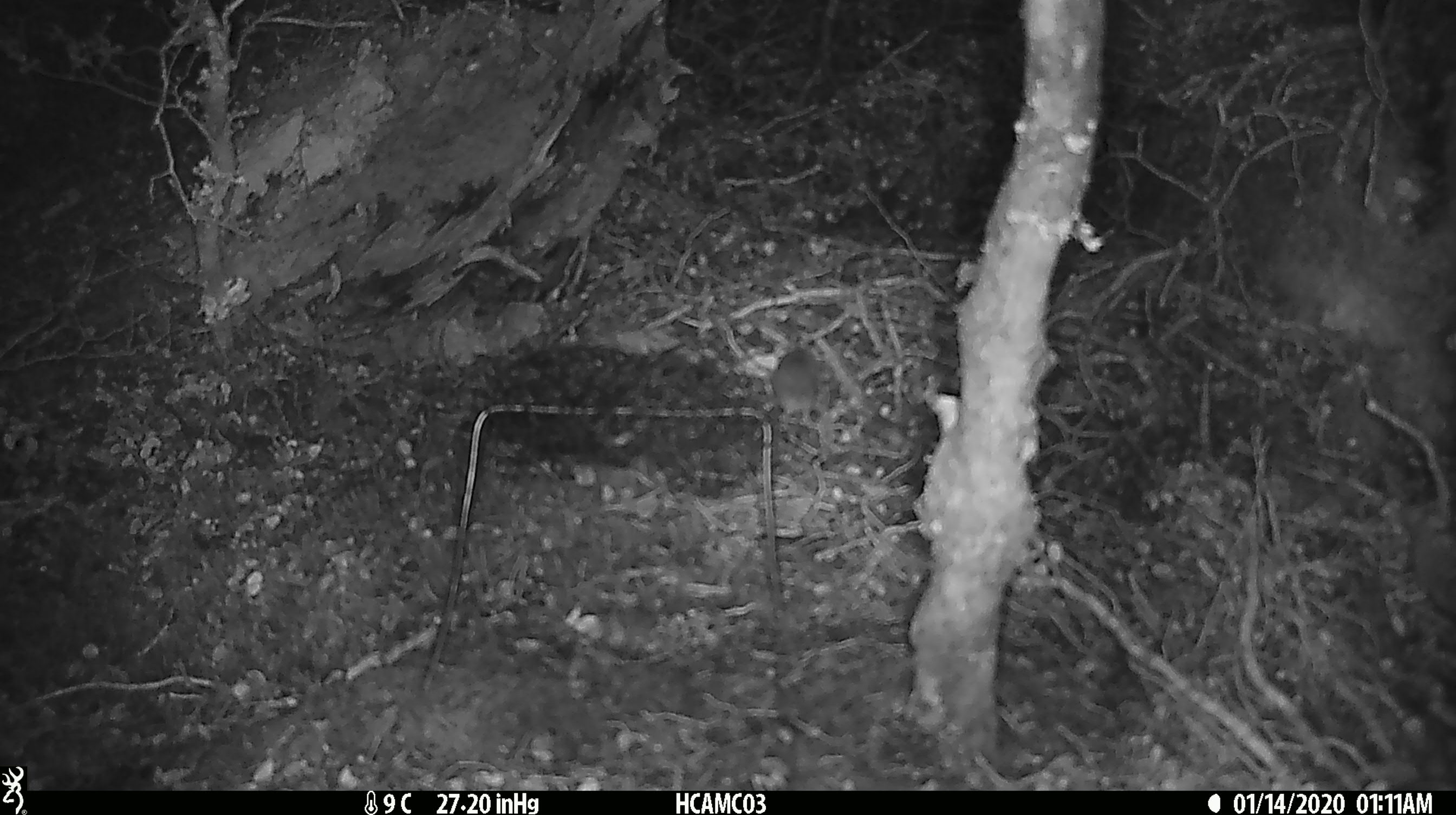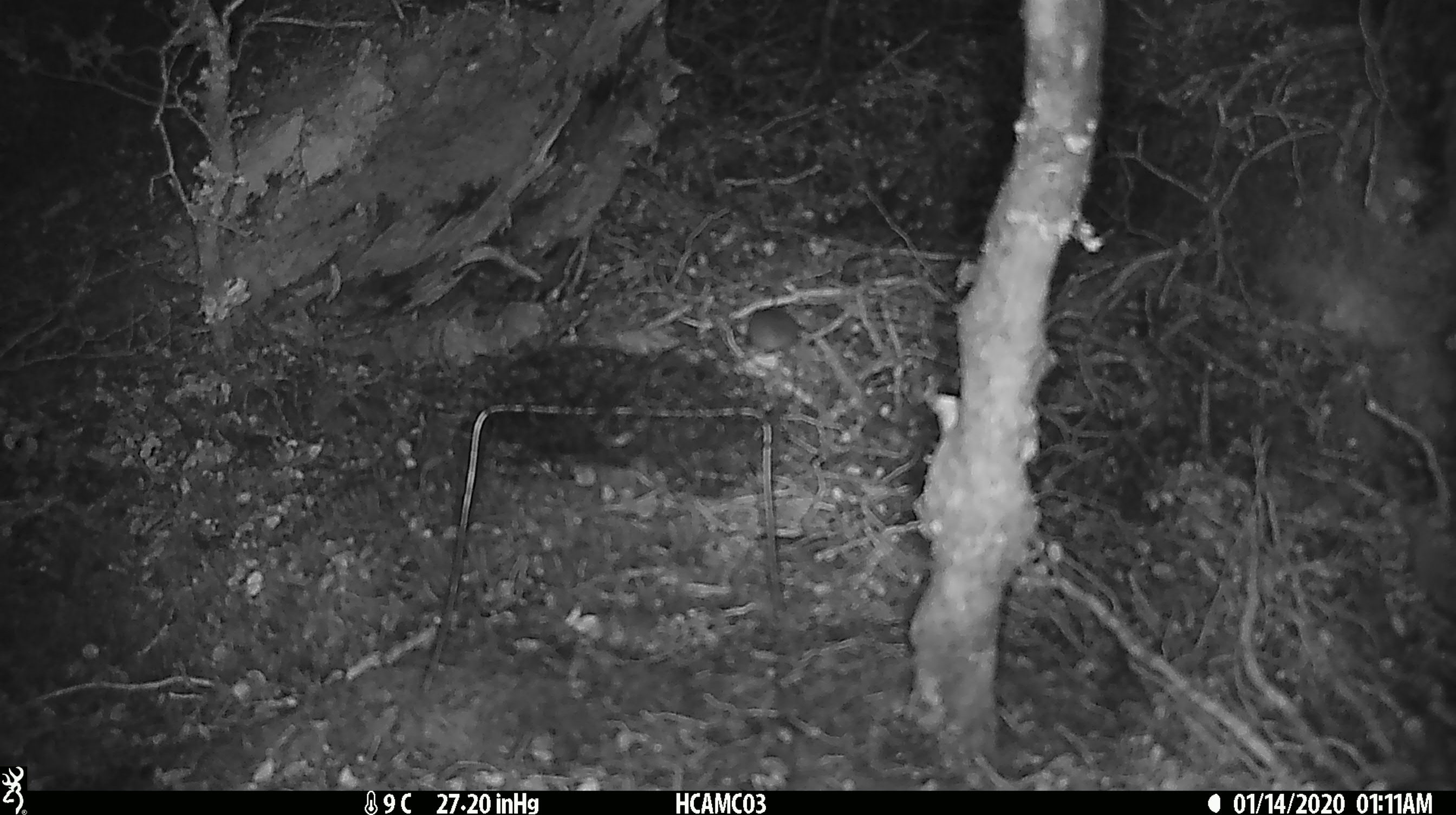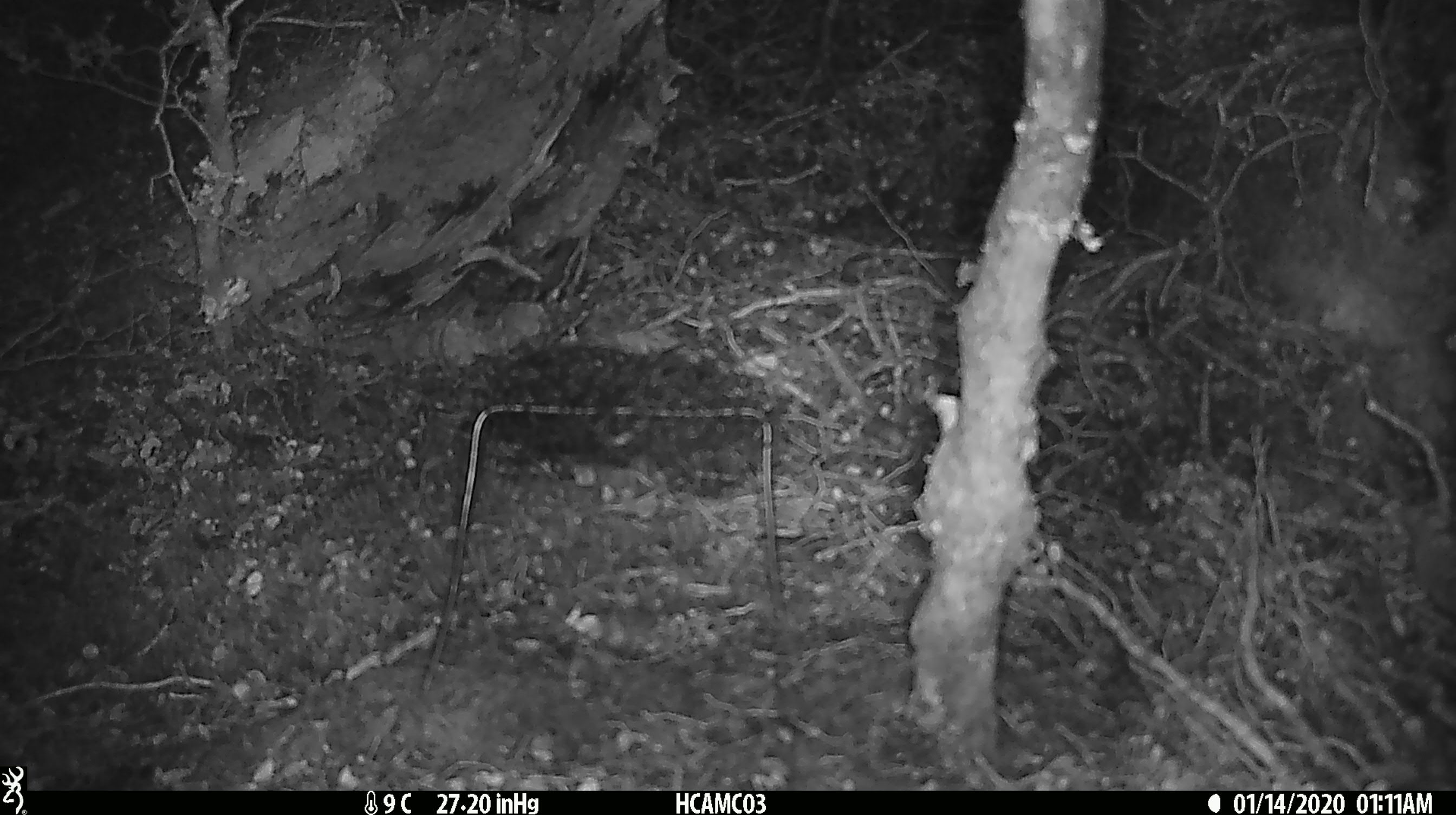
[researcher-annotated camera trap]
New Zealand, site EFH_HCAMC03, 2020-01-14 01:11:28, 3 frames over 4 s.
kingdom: Animalia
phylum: Chordata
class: Mammalia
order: Rodentia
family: Muridae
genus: Mus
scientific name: Mus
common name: mouse